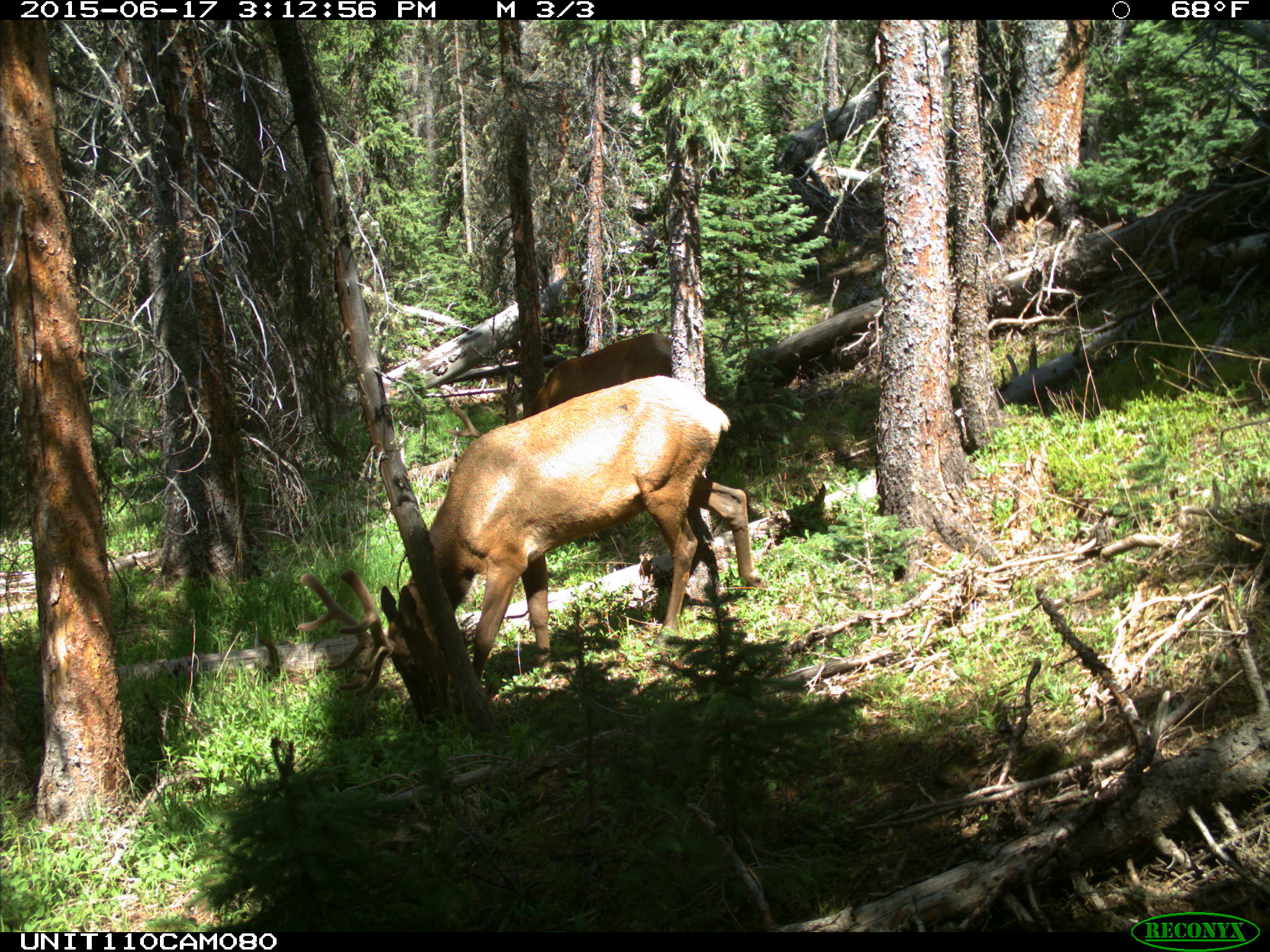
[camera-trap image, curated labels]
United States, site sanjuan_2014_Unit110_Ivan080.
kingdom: Animalia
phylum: Chordata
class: Mammalia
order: Artiodactyla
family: Cervidae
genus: Cervus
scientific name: Cervus elaphus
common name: red deer